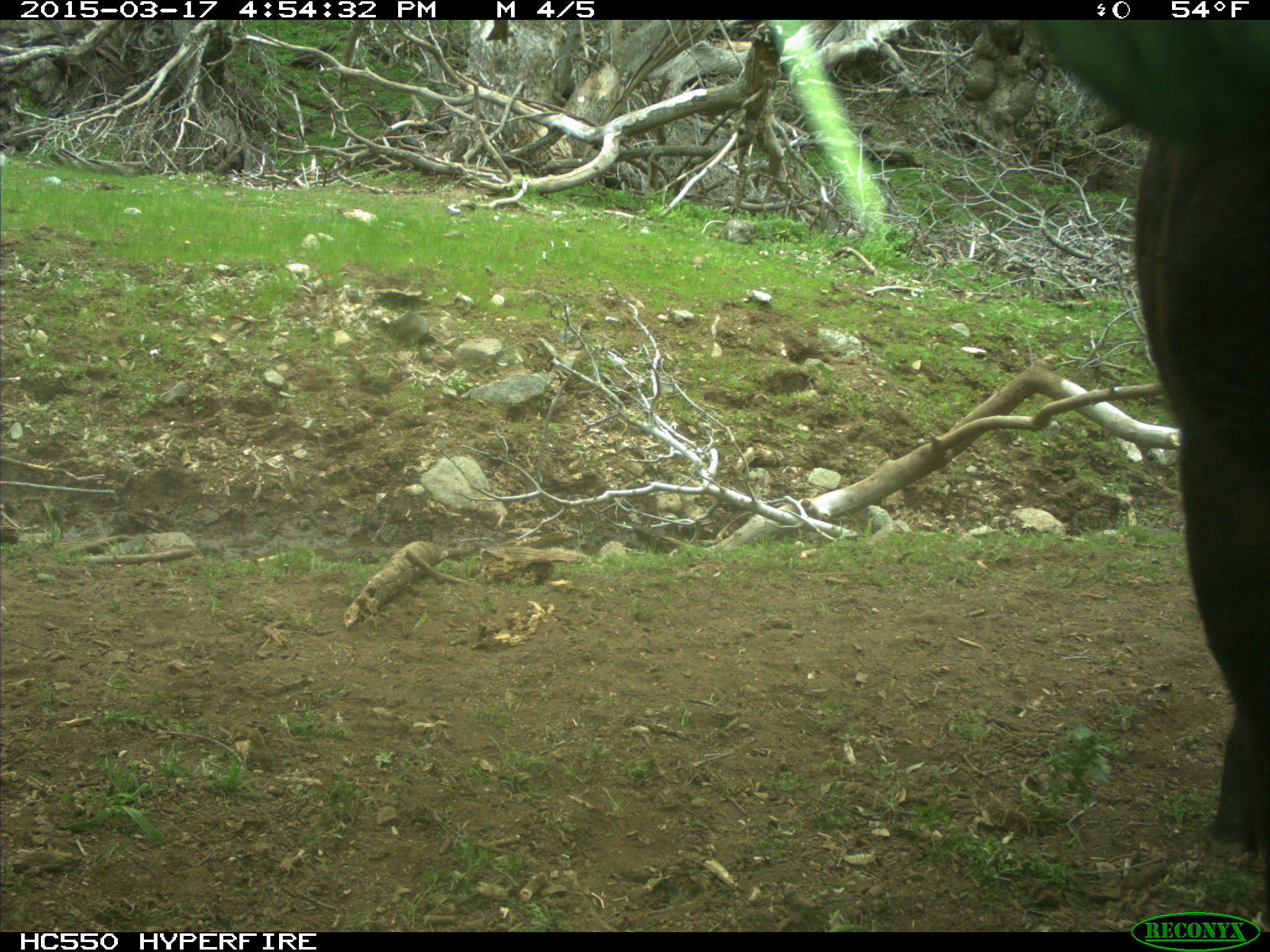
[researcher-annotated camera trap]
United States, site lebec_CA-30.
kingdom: Animalia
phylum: Chordata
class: Mammalia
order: Artiodactyla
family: Bovidae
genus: Bos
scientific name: Bos taurus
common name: domestic cow